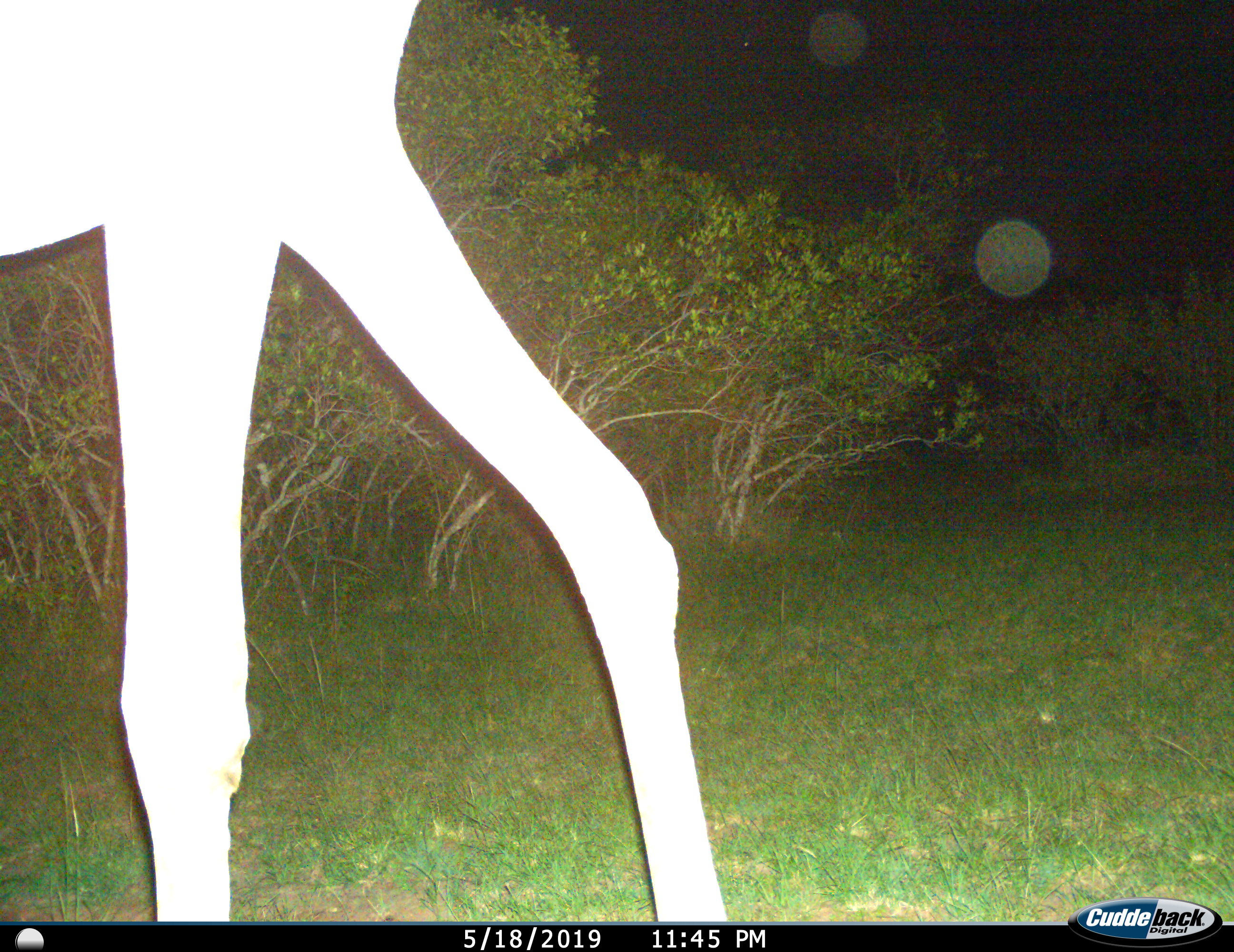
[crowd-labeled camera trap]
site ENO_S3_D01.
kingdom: Animalia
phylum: Chordata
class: Mammalia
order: Artiodactyla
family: Giraffidae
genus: Giraffa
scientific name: Giraffa camelopardalis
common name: giraffe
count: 1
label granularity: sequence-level